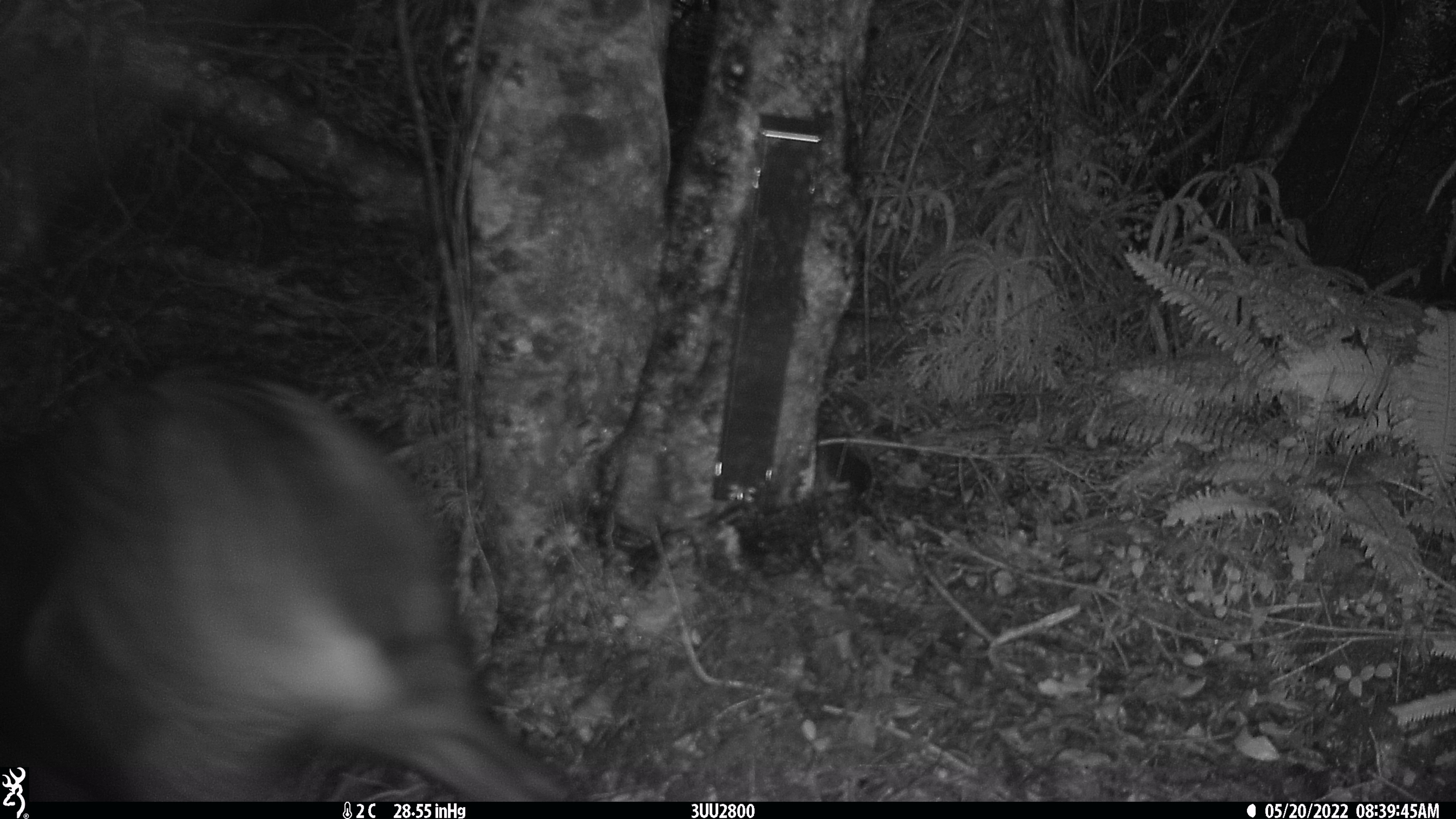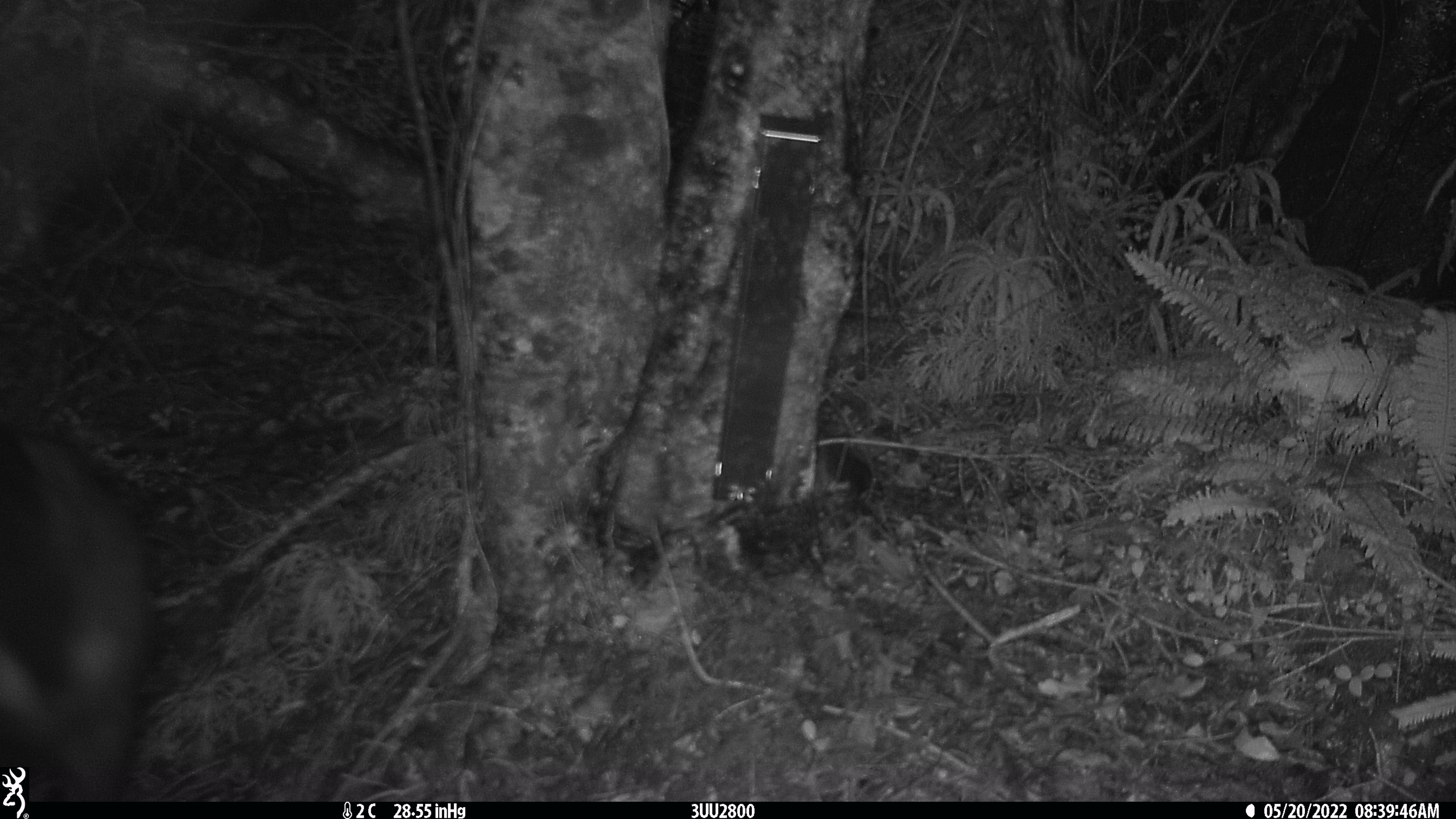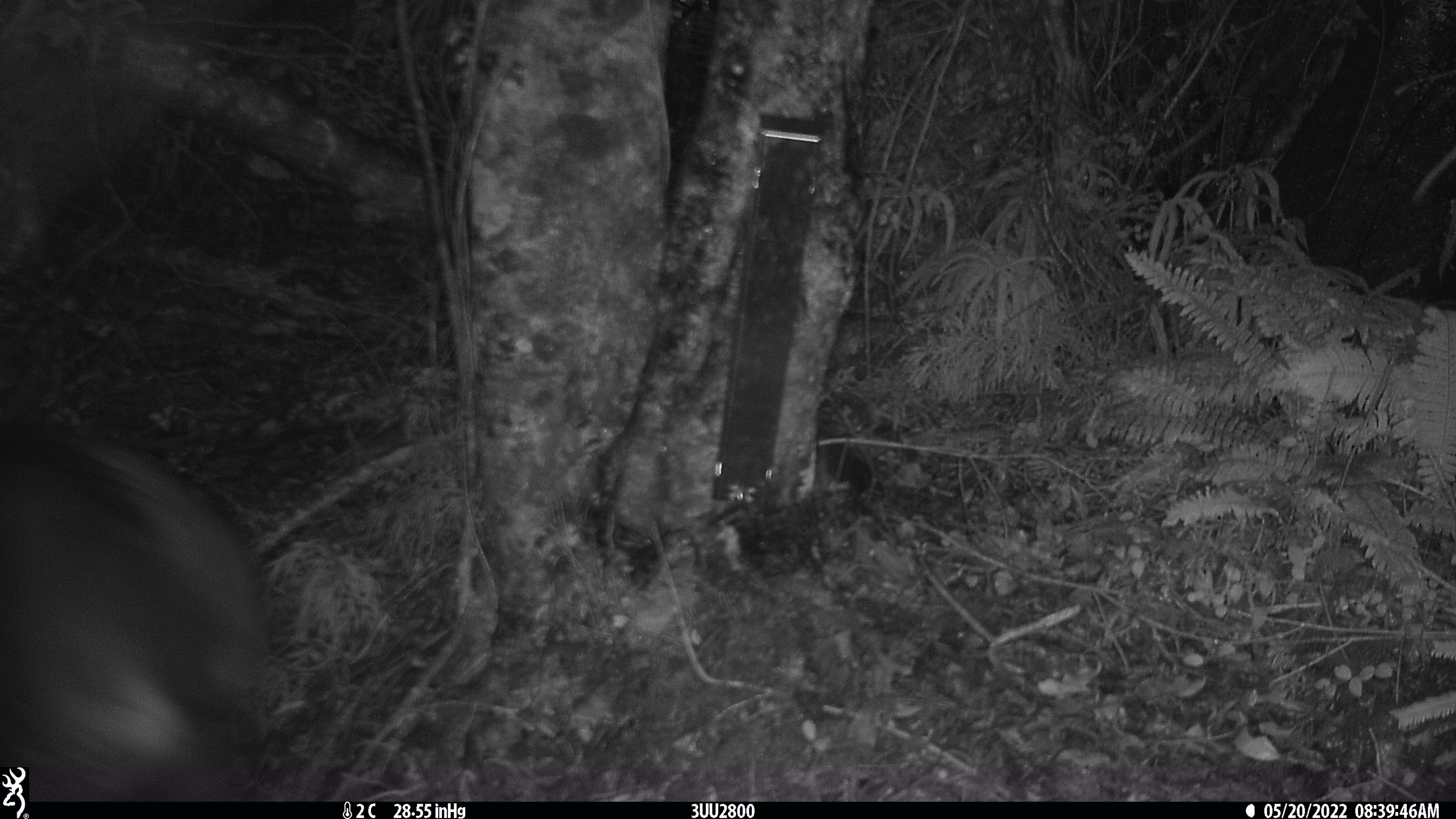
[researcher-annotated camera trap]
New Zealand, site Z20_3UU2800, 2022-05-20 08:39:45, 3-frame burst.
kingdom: Animalia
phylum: Chordata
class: Mammalia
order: Artiodactyla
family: Bovidae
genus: Rupicapra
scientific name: Rupicapra rupicapra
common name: alpine chamois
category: chamois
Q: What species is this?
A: Chamois (alpine chamois) (Rupicapra rupicapra).